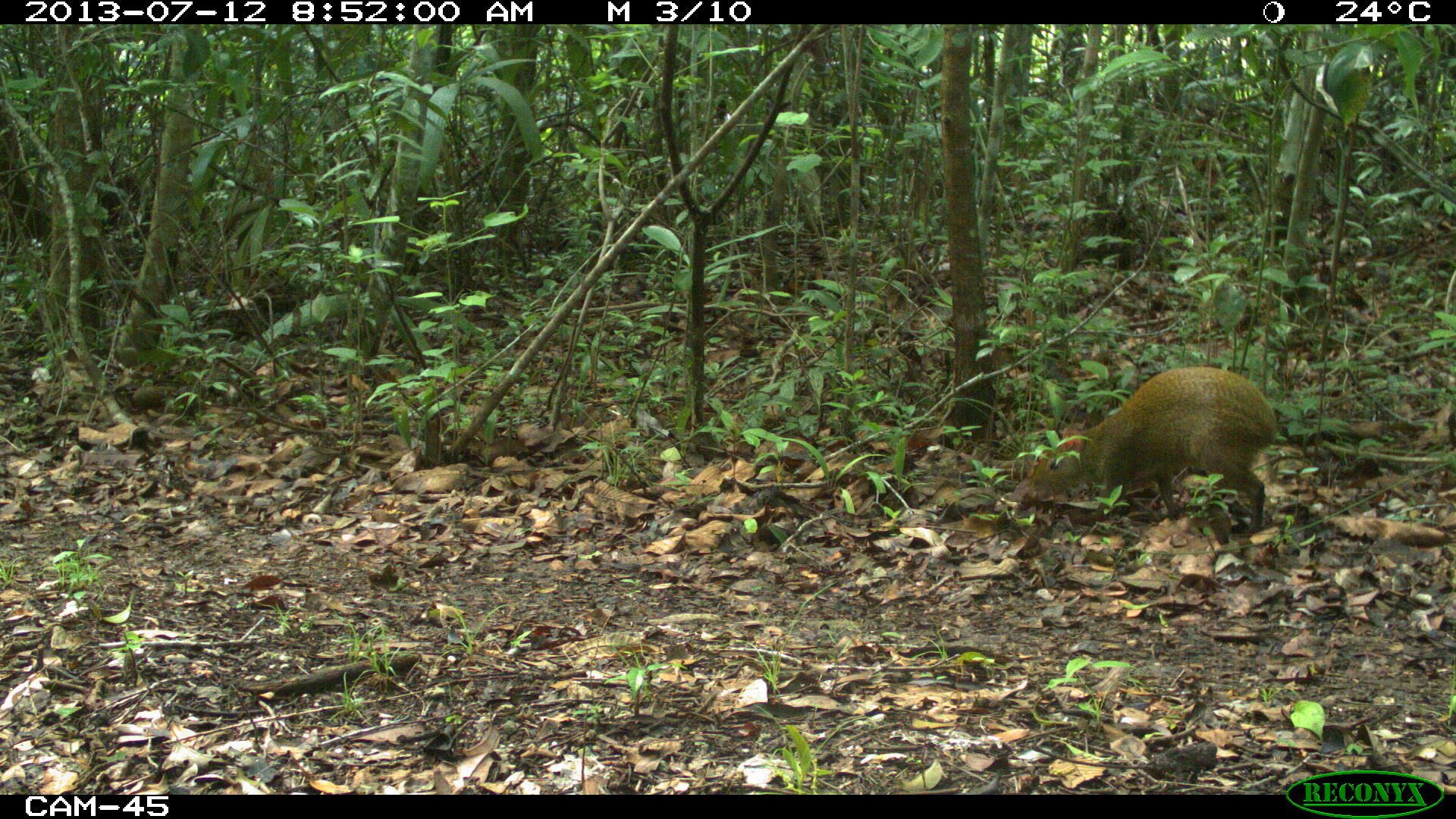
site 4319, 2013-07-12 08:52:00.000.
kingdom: Animalia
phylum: Chordata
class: Mammalia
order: Rodentia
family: Dasyproctidae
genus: Dasyprocta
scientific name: Dasyprocta punctata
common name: central american agouti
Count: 1.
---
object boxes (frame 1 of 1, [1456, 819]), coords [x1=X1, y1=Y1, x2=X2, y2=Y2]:
dasyprocta punctata: [x1=1025, y1=365, x2=1277, y2=535]